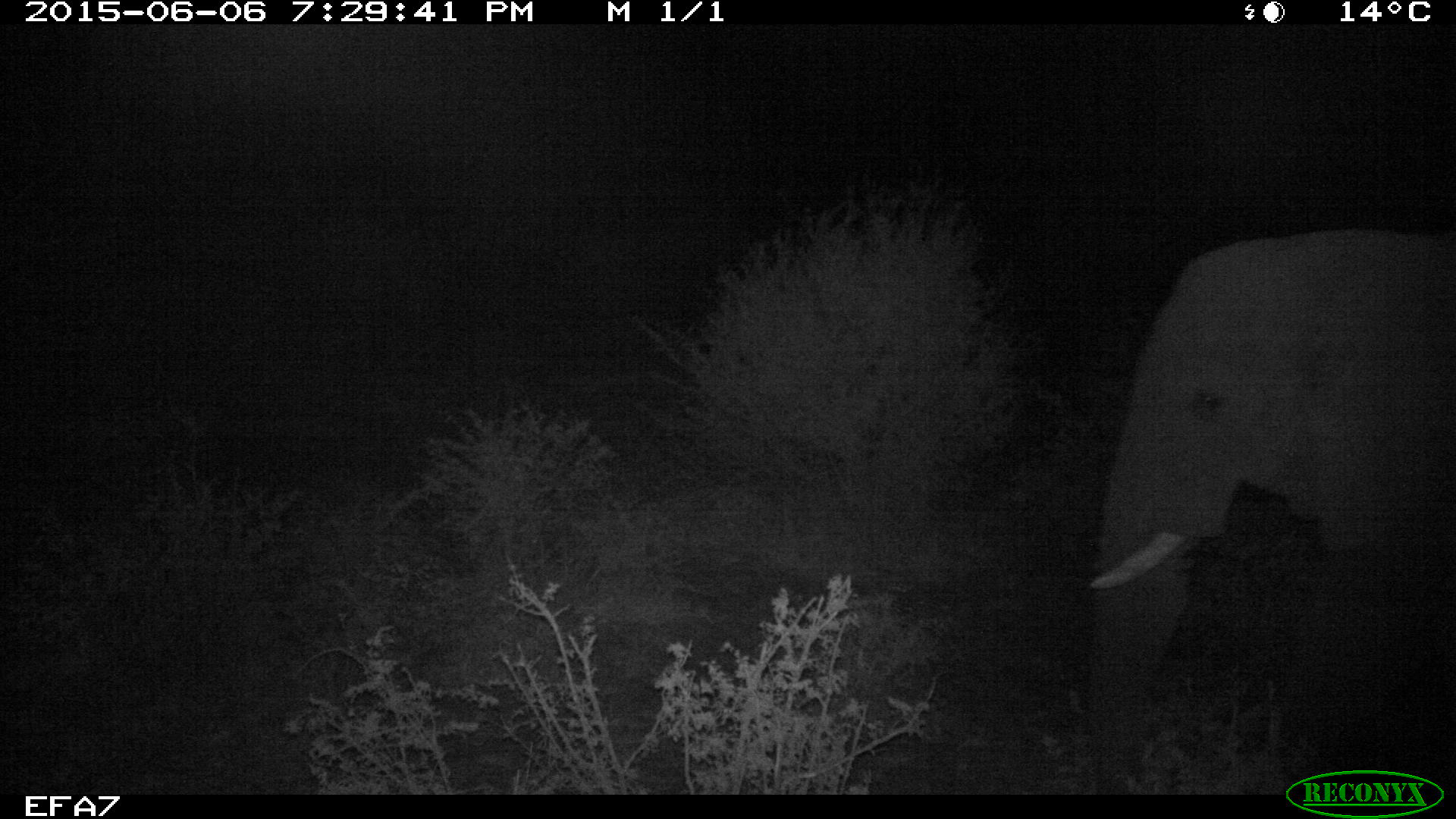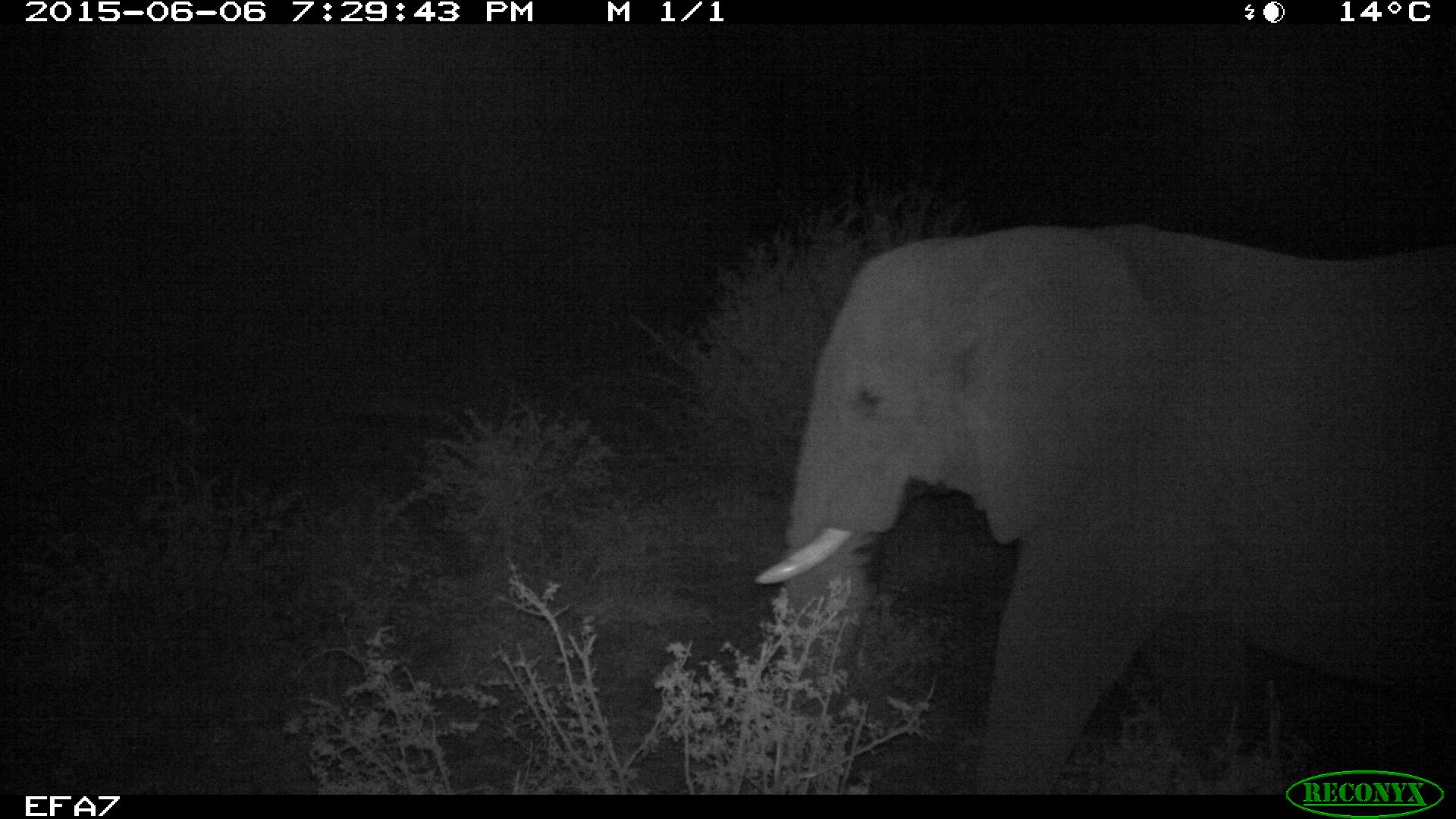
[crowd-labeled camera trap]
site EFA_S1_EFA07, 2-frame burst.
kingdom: Animalia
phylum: Chordata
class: Mammalia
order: Proboscidea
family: Elephantidae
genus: Loxodonta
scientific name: Loxodonta africana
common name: african bush elephant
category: elephant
Elephant (african bush elephant) (Loxodonta africana), count 1. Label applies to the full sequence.